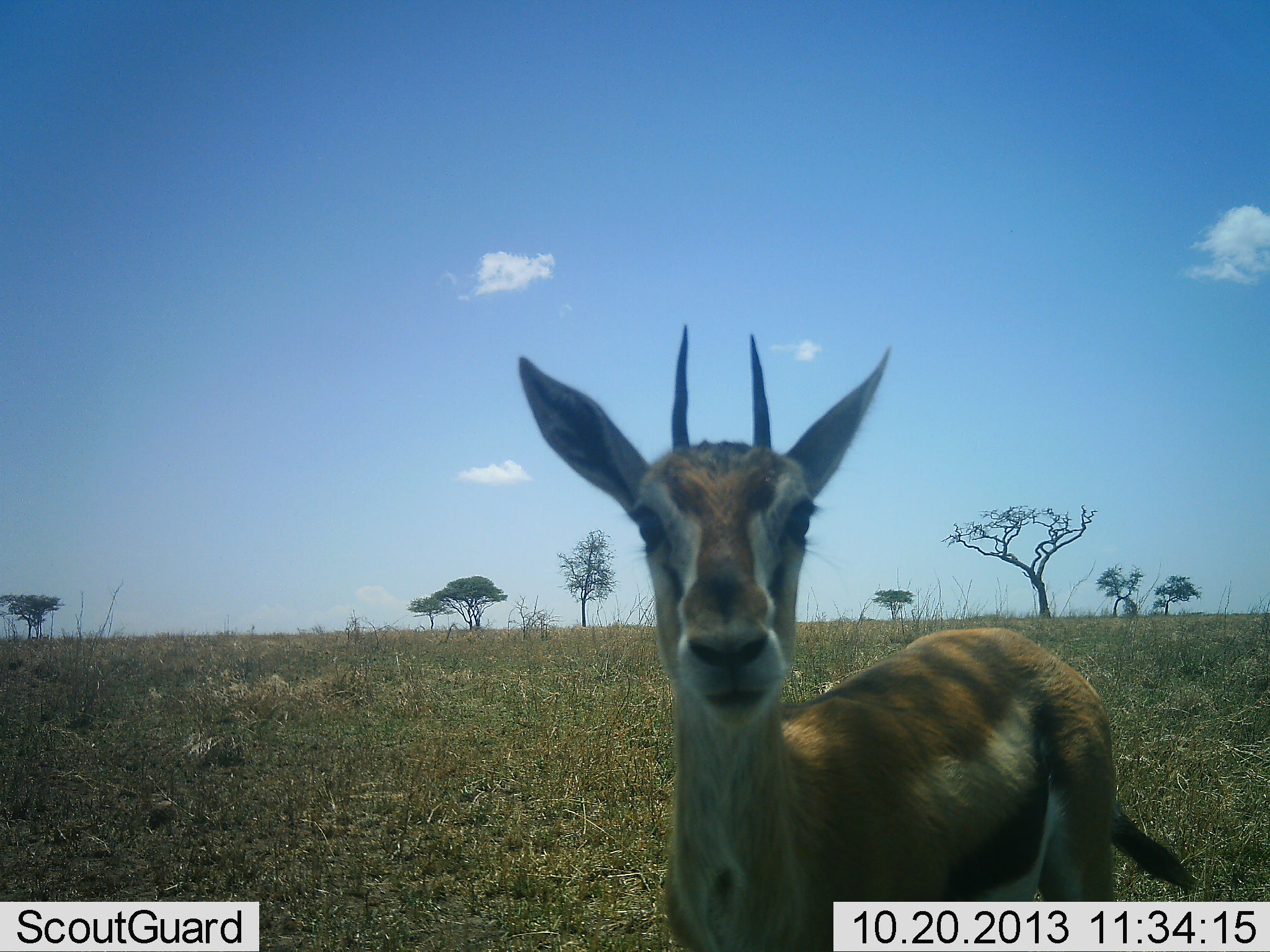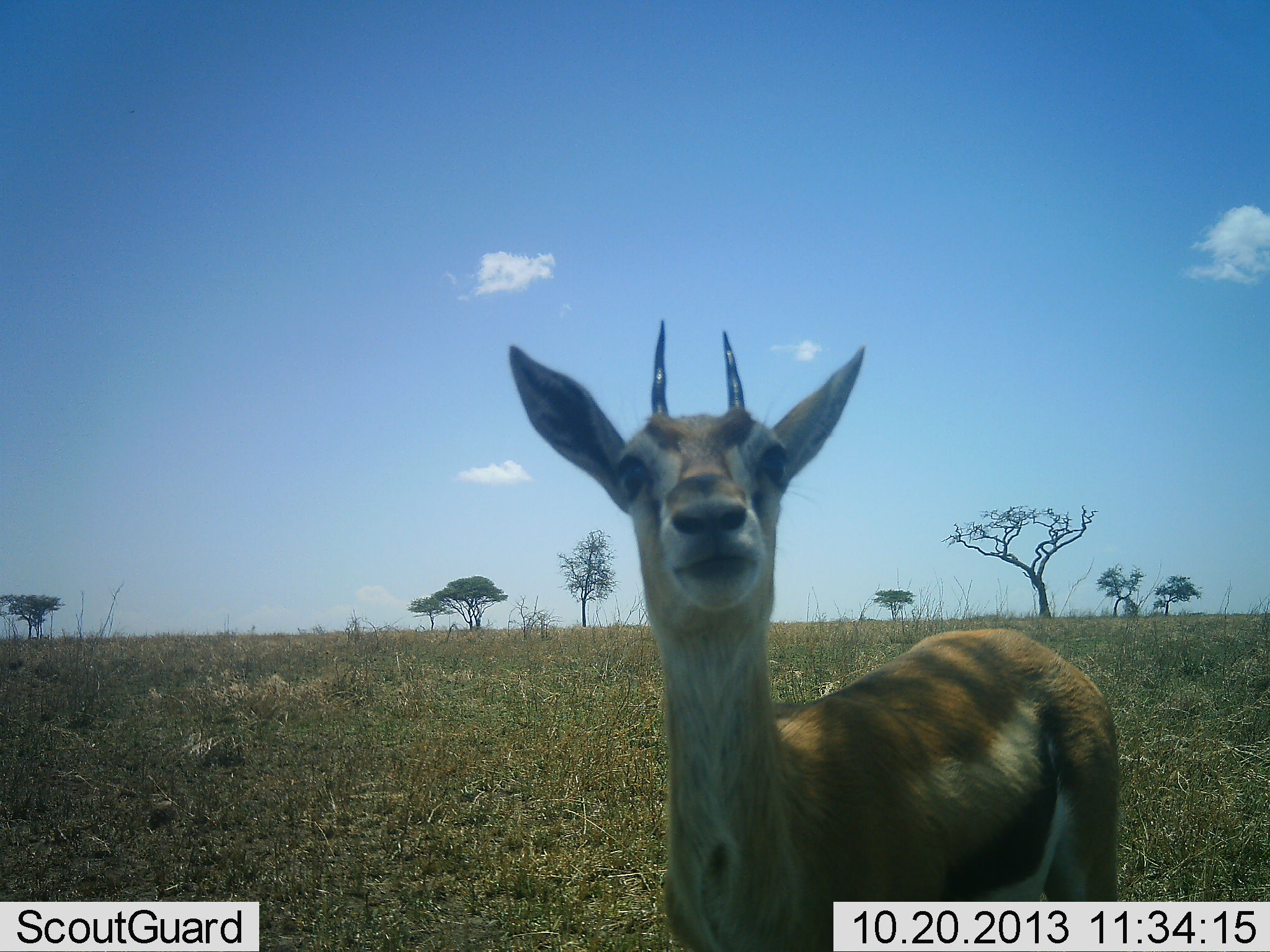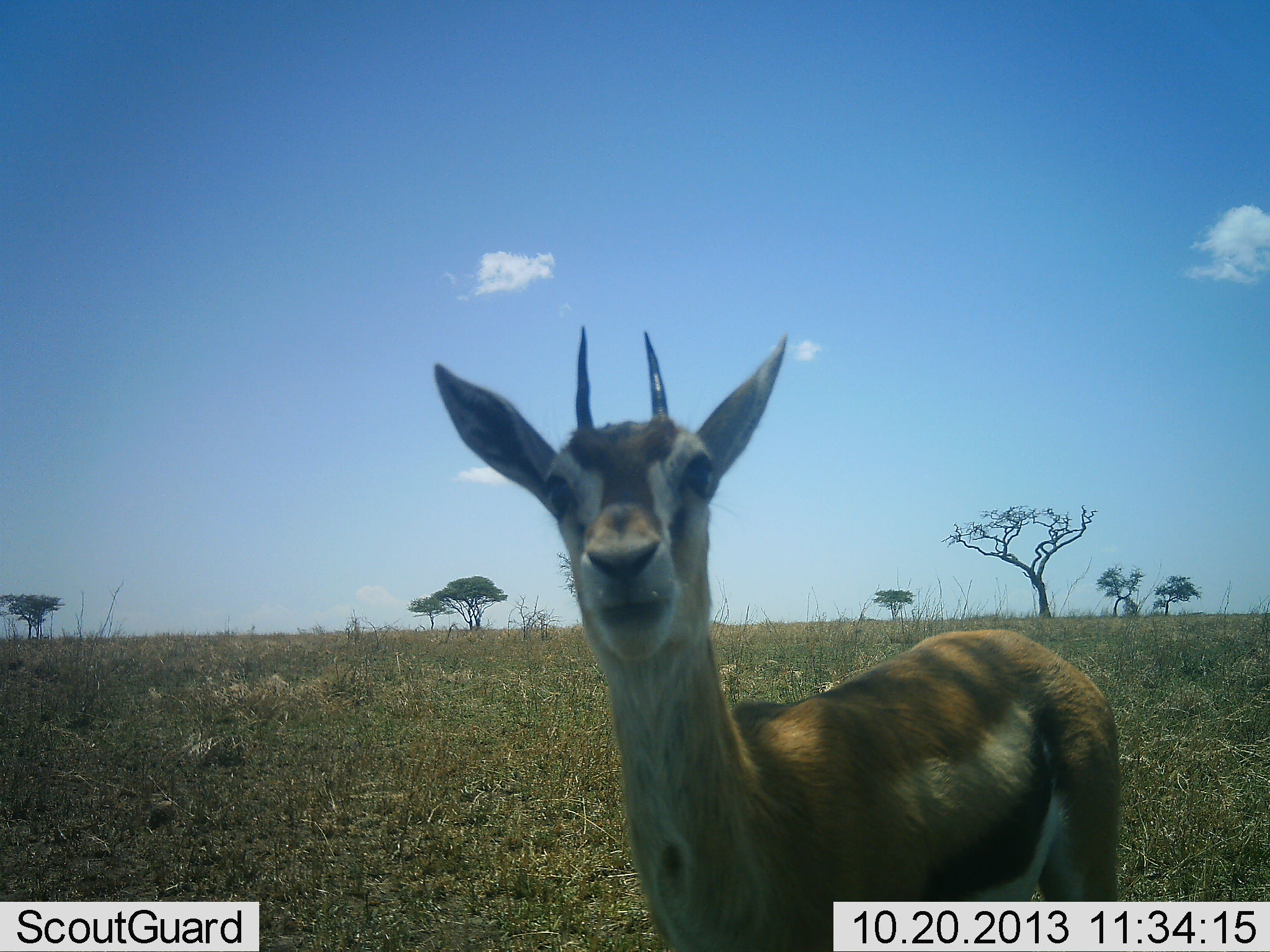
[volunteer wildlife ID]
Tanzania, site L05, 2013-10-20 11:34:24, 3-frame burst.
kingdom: Animalia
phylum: Chordata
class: Mammalia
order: Artiodactyla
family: Bovidae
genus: Eudorcas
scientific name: Eudorcas thomsonii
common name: thomson's gazelle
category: gazellethomsons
Gazellethomsons (thomson's gazelle) (Eudorcas thomsonii), count 1. Behavior (volunteer vote fractions): standing 86%, resting 0%, moving 0%, interacting 19%. Young present (vote fraction): 0%. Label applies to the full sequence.